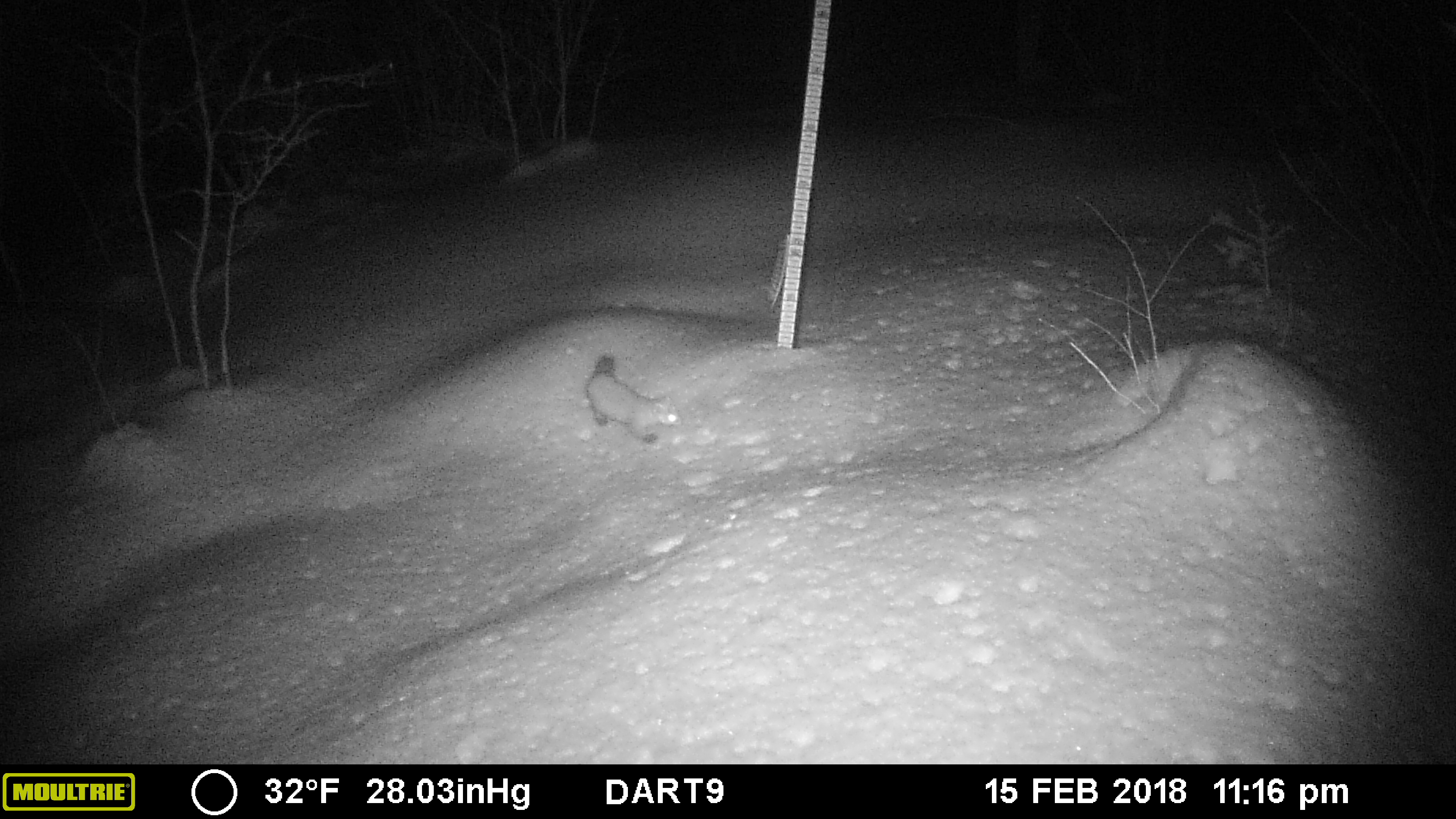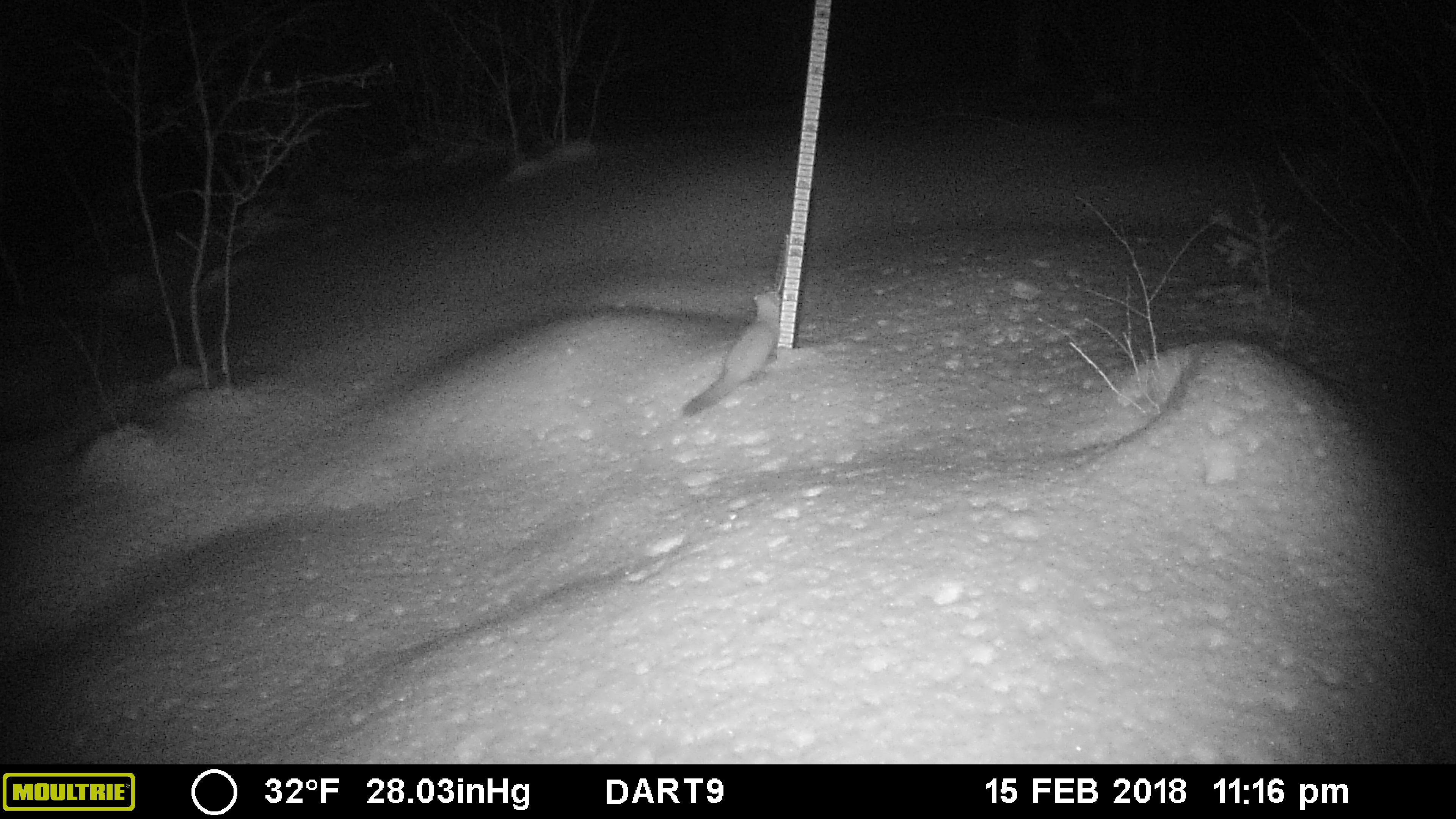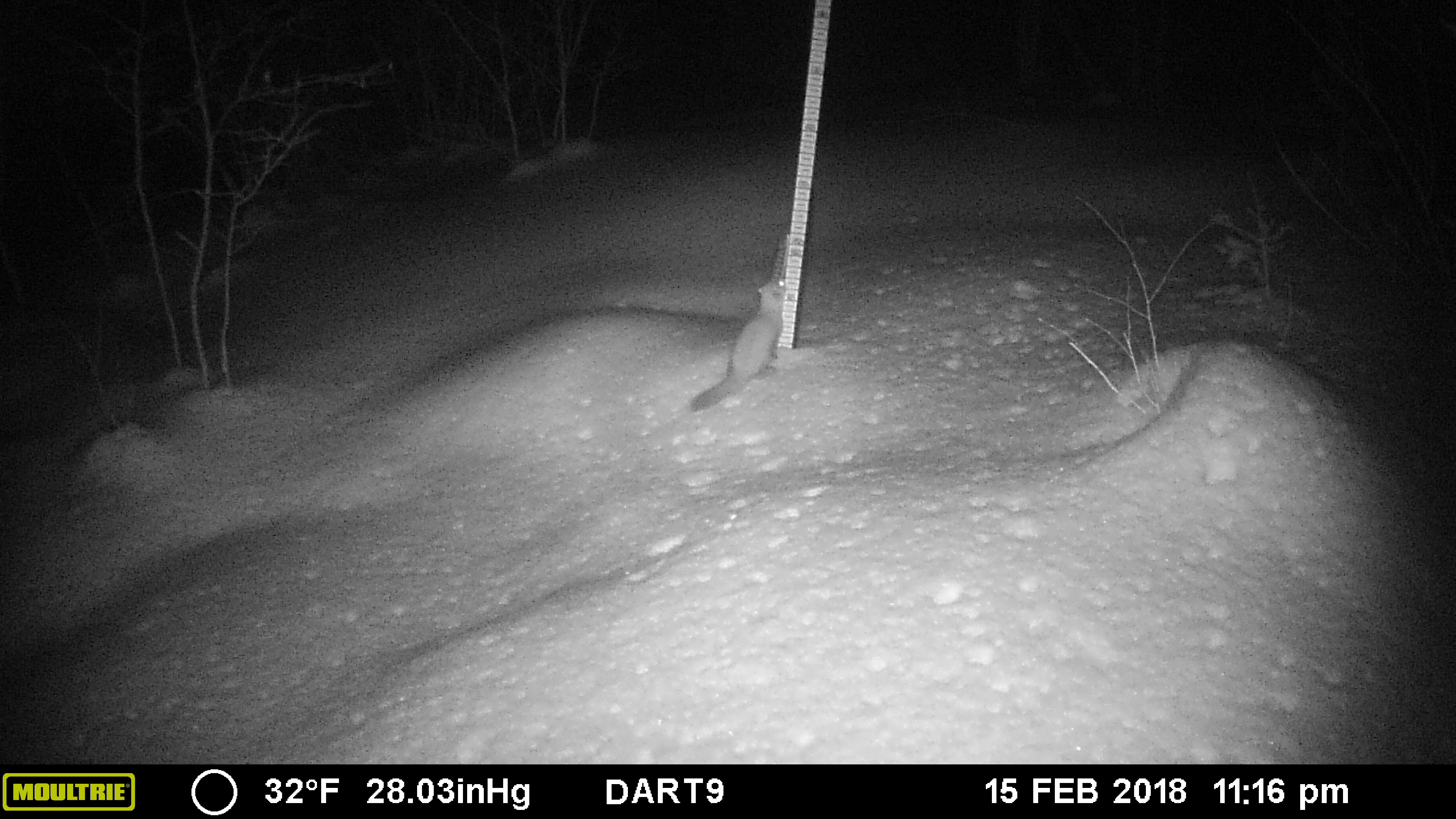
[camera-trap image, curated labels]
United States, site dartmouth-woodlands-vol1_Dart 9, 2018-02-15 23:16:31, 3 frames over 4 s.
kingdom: Animalia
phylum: Chordata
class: Mammalia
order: Carnivora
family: Mustelidae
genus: Martes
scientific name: Martes americana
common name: american marten